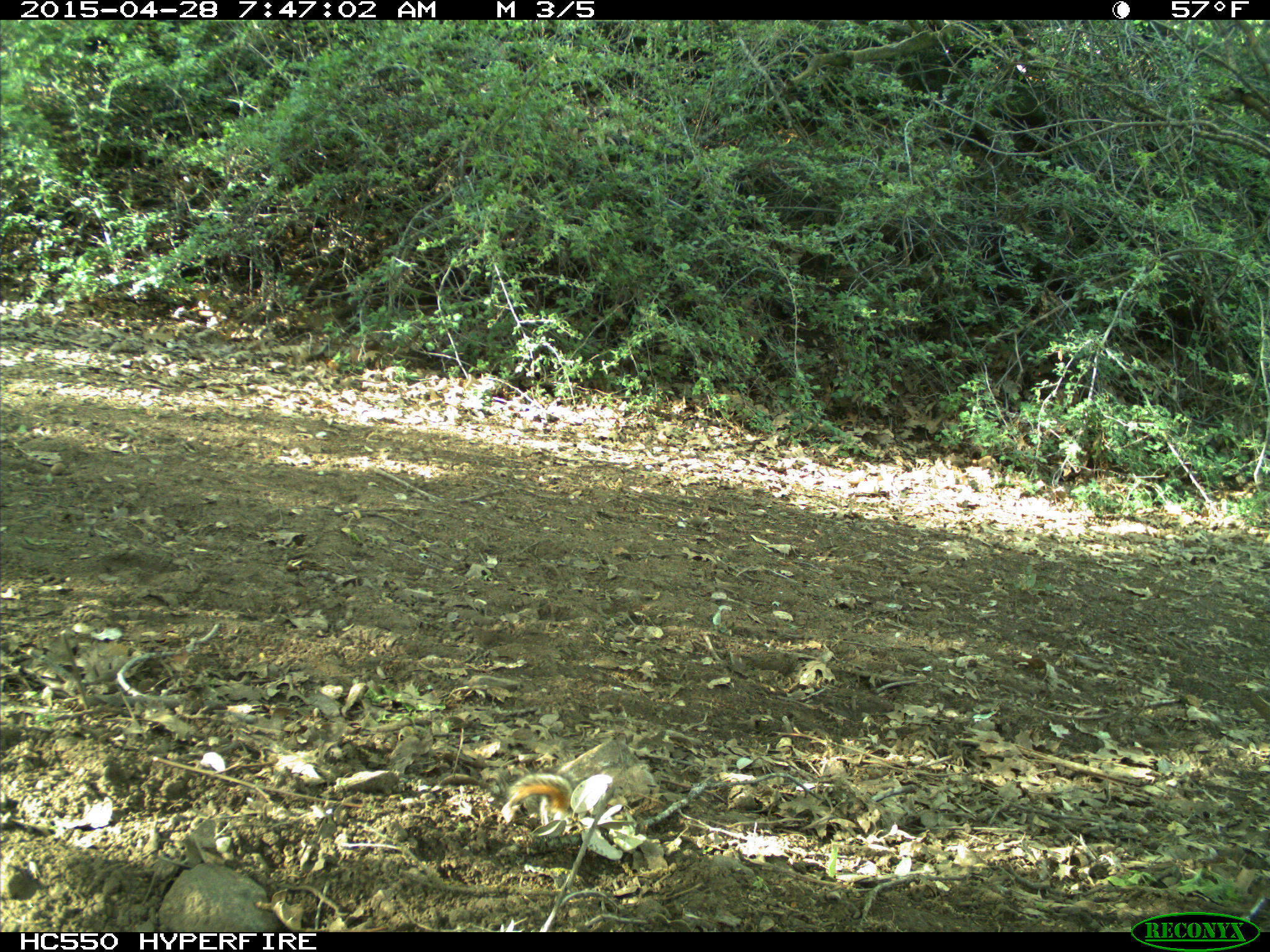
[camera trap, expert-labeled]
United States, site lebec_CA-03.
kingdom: Animalia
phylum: Chordata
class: Mammalia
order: Rodentia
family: Sciuridae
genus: Tamias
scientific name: Tamias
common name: chipmunk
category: unidentified chipmunk